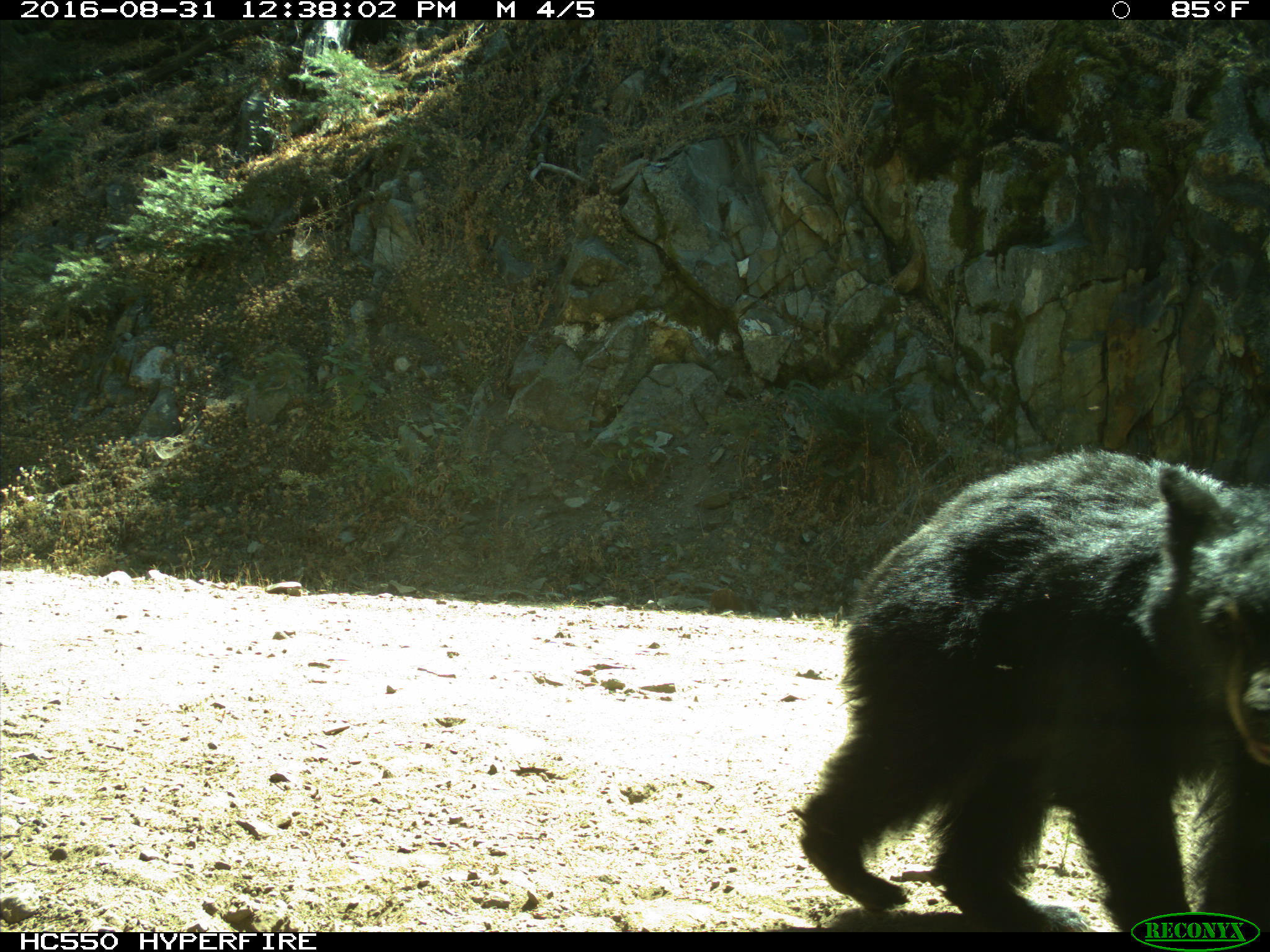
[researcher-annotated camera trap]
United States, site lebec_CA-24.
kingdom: Animalia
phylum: Chordata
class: Mammalia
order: Carnivora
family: Ursidae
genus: Ursus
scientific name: Ursus americanus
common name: american black bear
Ursus americanus (american black bear).